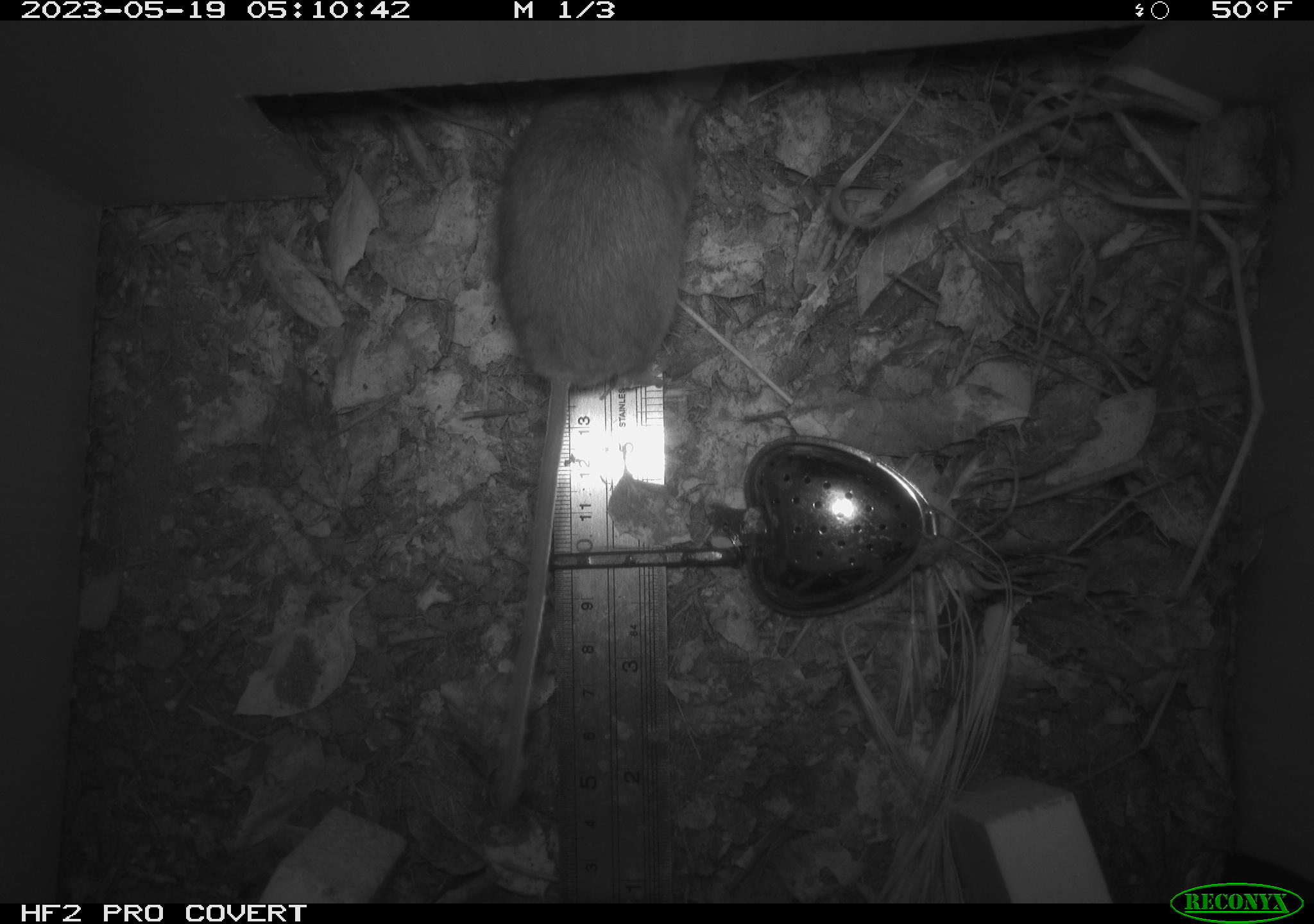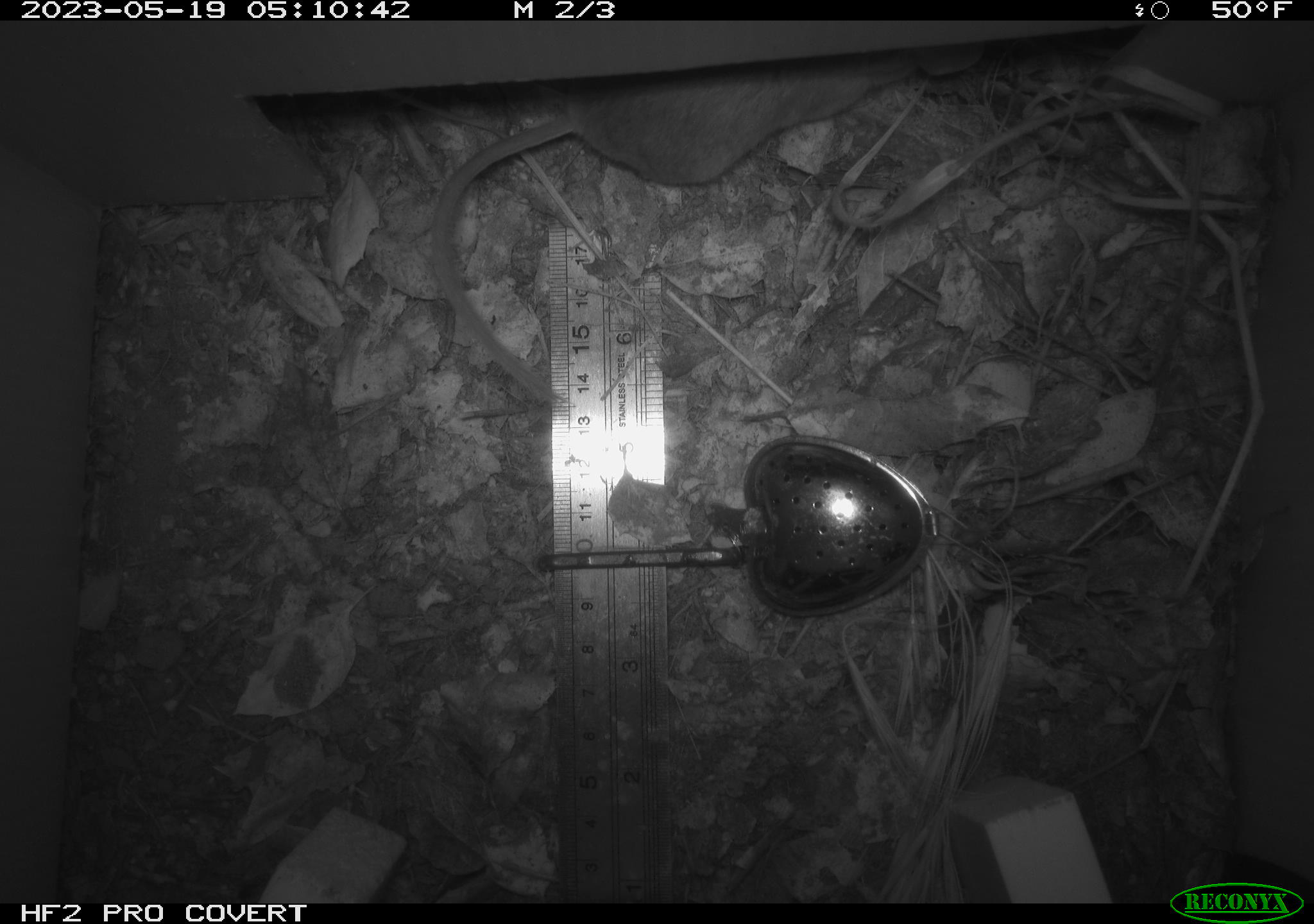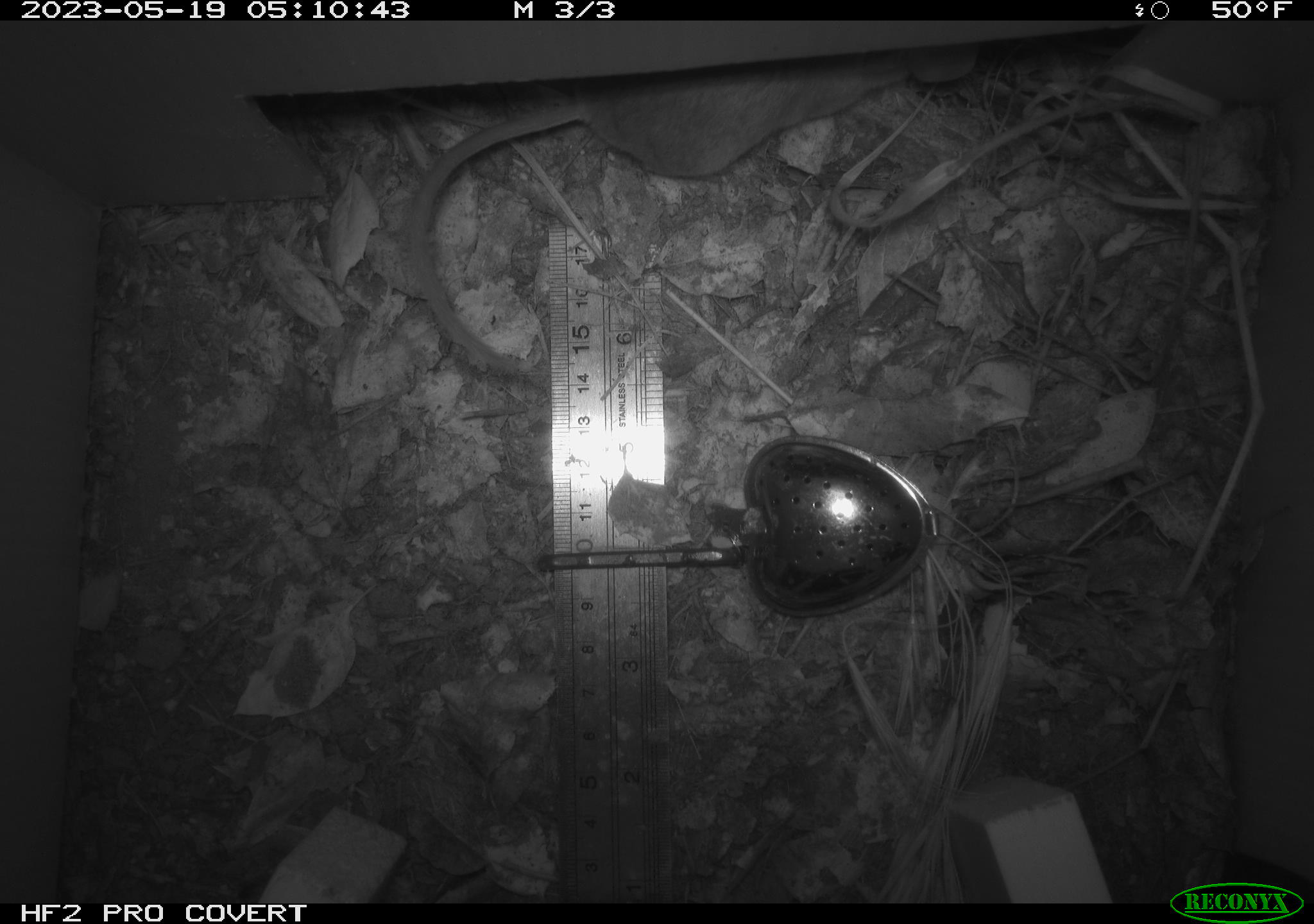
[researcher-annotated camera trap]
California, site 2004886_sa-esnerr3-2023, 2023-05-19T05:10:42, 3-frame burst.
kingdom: Animalia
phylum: Chordata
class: Mammalia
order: Rodentia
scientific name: Rodentia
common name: mouse species